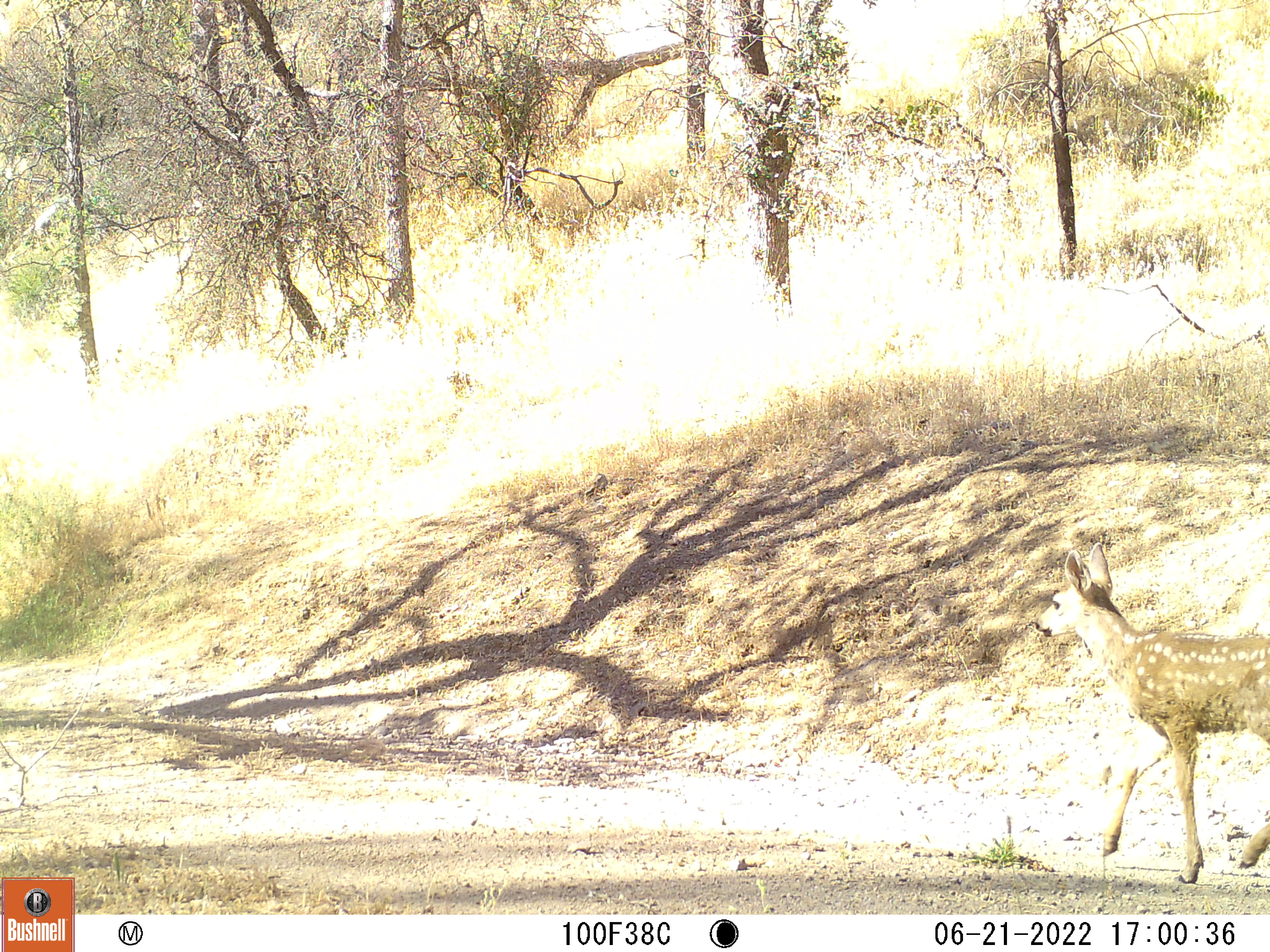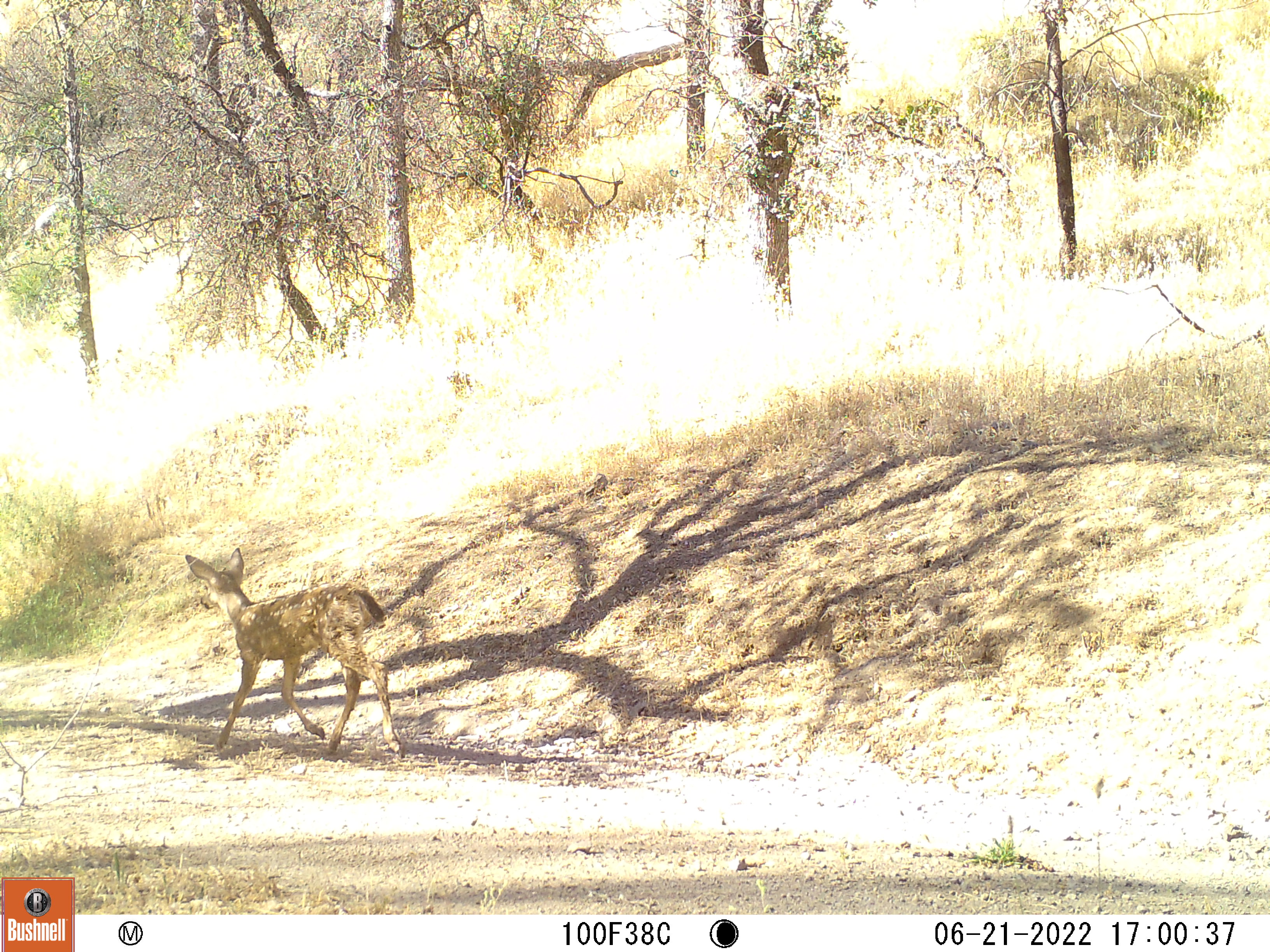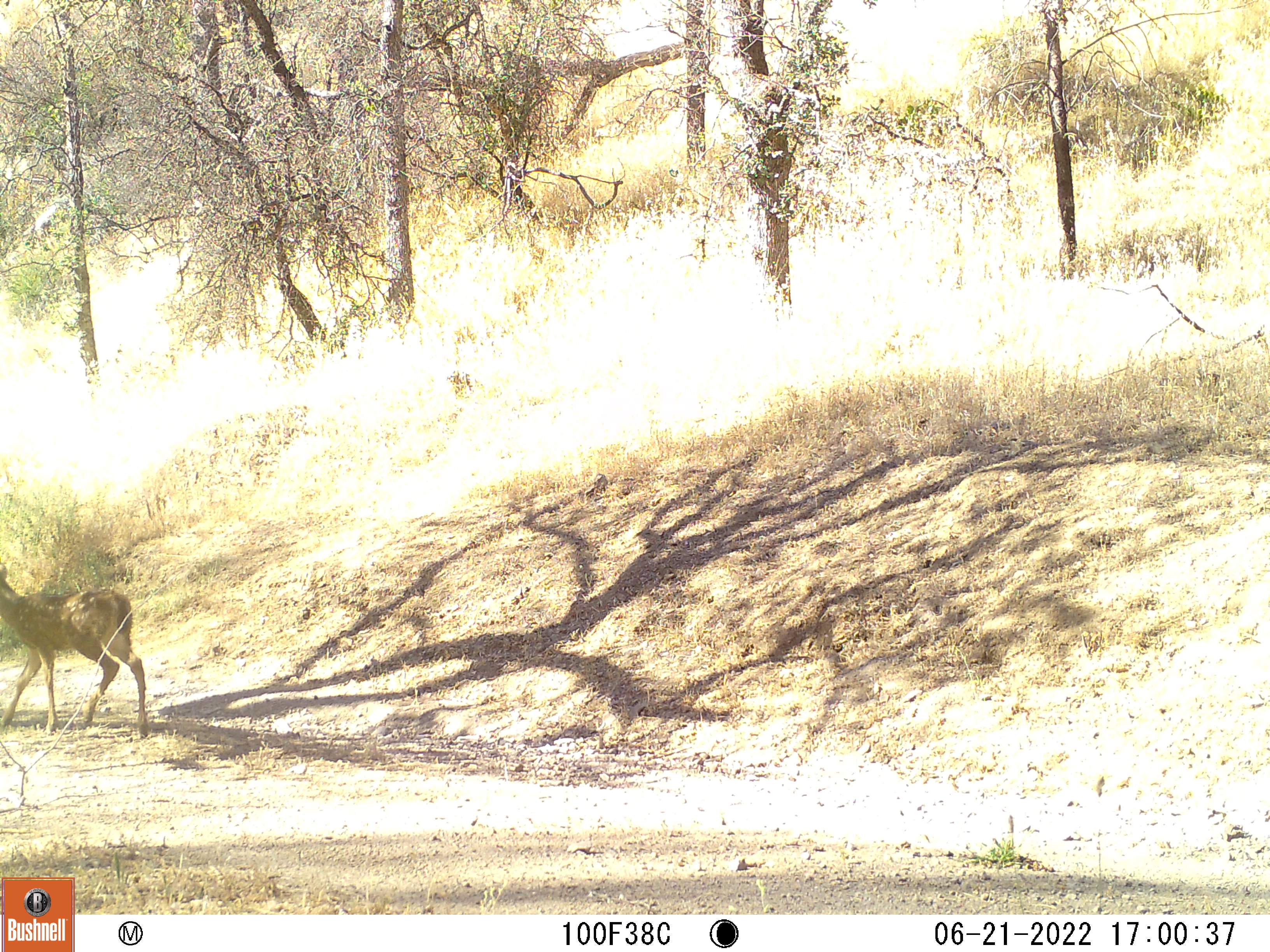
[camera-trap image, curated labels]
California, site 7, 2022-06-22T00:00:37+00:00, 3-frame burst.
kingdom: Animalia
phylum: Chordata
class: Mammalia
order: Artiodactyla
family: Cervidae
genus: Odocoileus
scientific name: Odocoileus hemionus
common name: mule deer